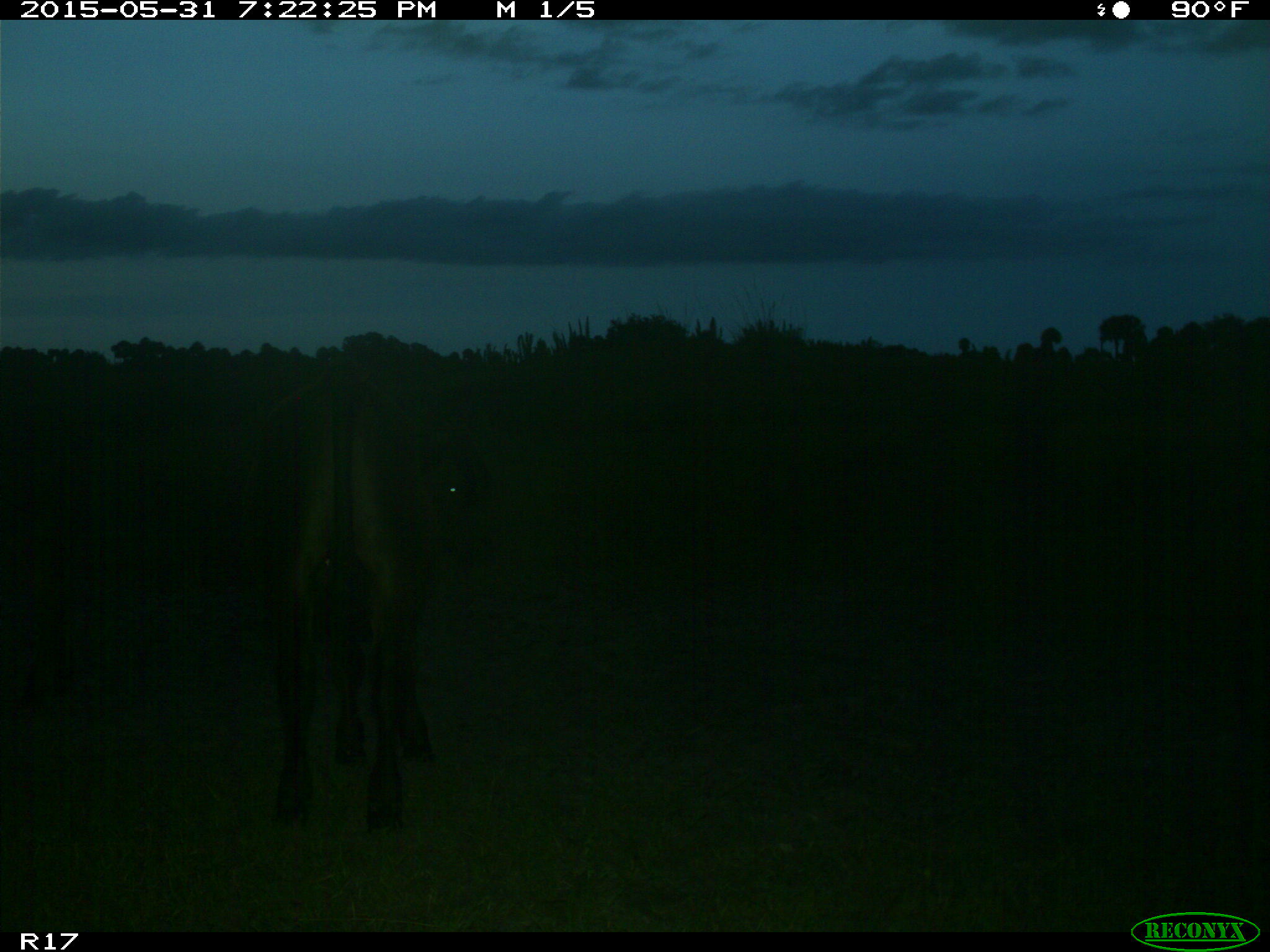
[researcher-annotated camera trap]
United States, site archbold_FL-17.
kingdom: Animalia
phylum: Chordata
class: Mammalia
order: Artiodactyla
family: Bovidae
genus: Bos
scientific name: Bos taurus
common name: domestic cow